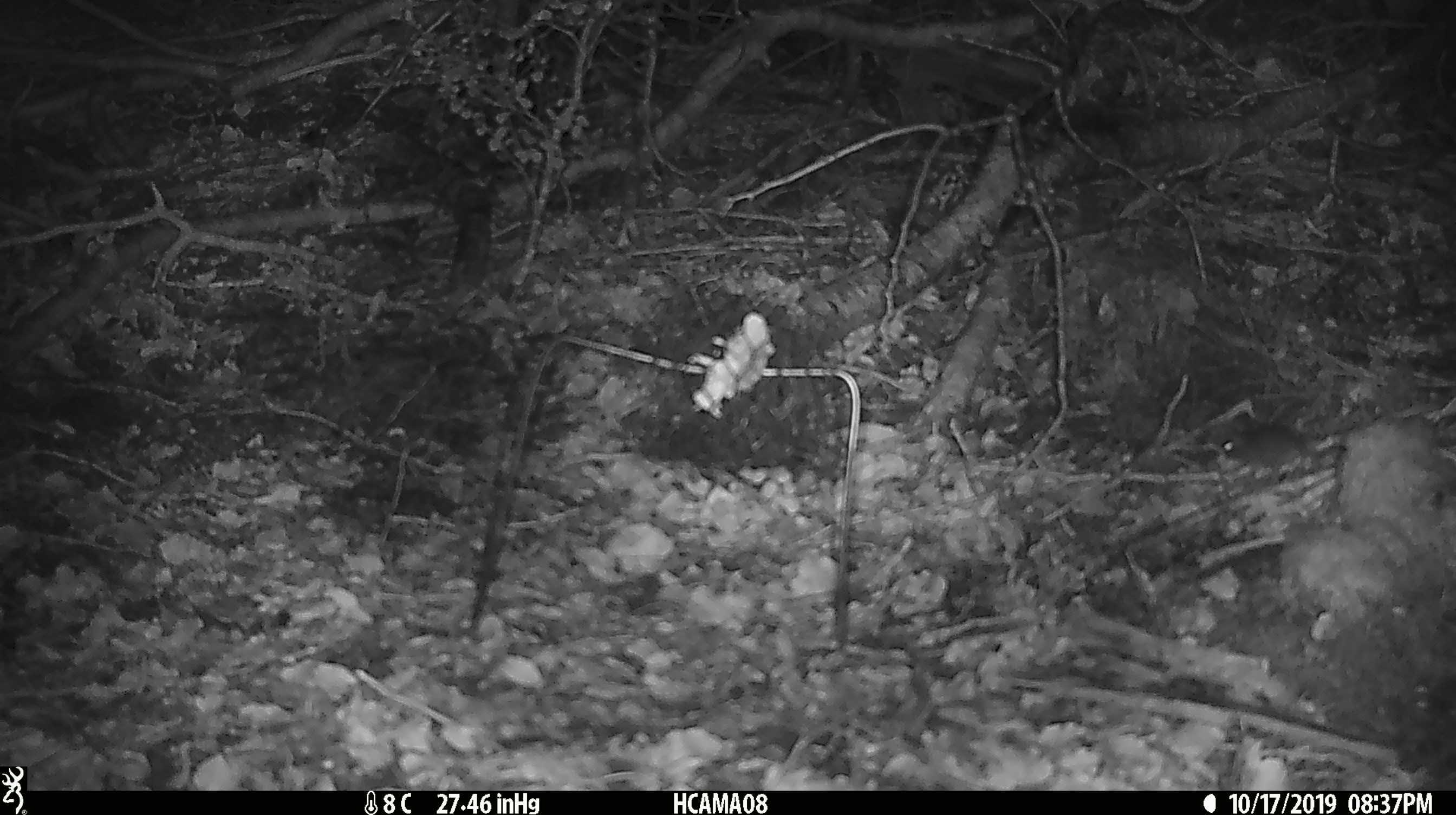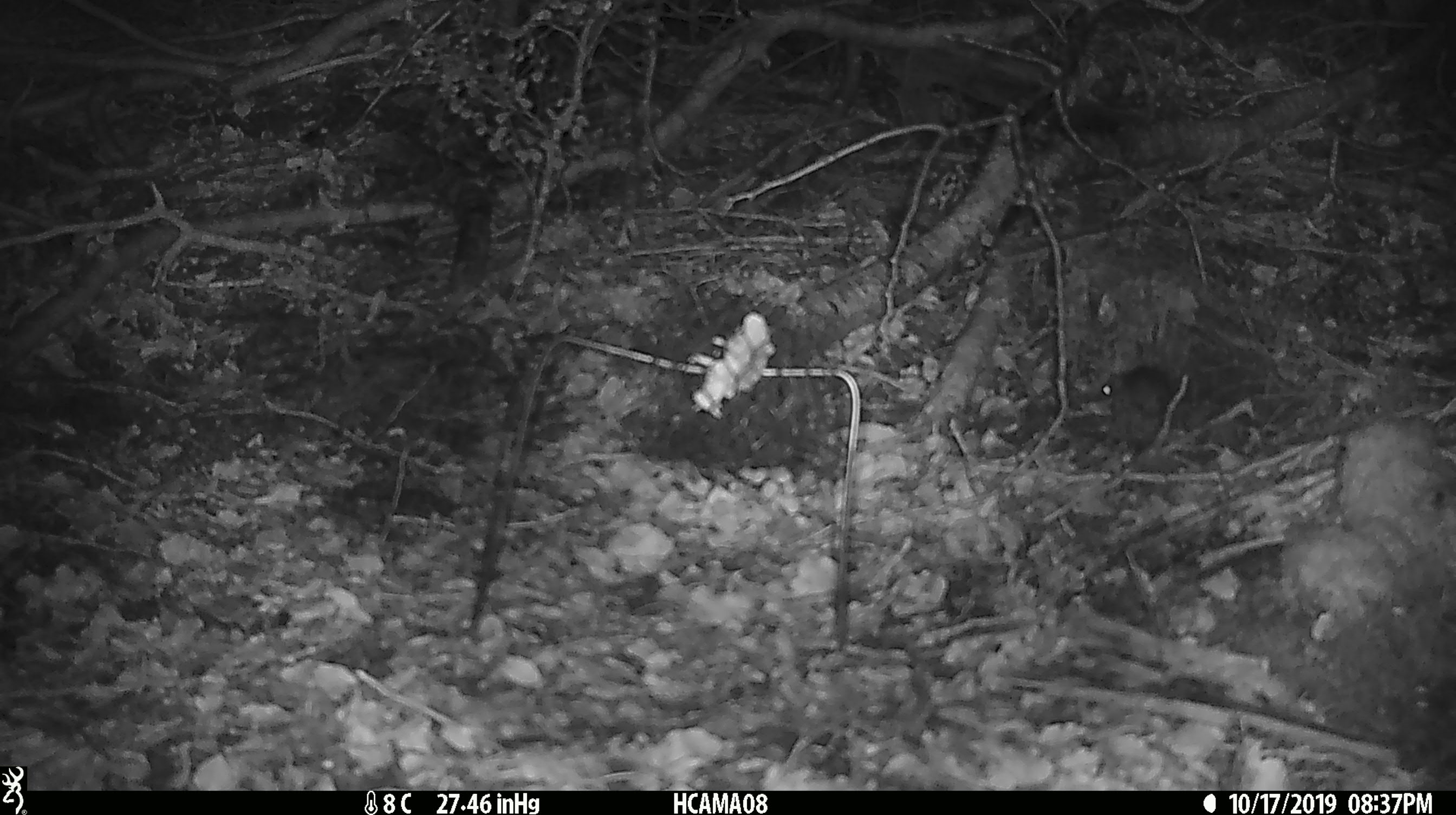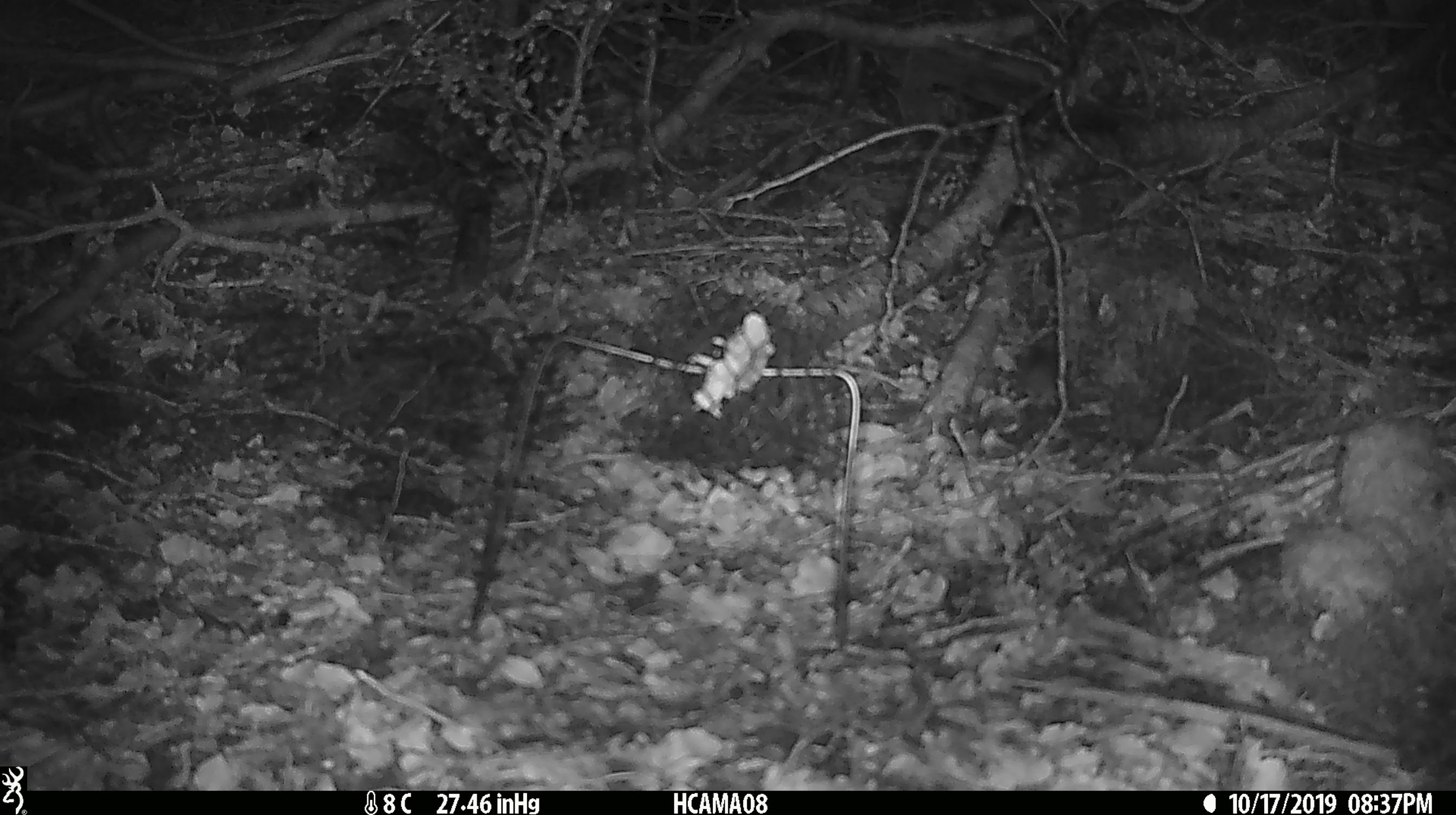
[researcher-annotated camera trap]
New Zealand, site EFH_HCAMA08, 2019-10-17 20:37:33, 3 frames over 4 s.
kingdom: Animalia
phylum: Chordata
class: Mammalia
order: Rodentia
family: Muridae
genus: Mus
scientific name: Mus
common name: mouse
Mouse (Mus).